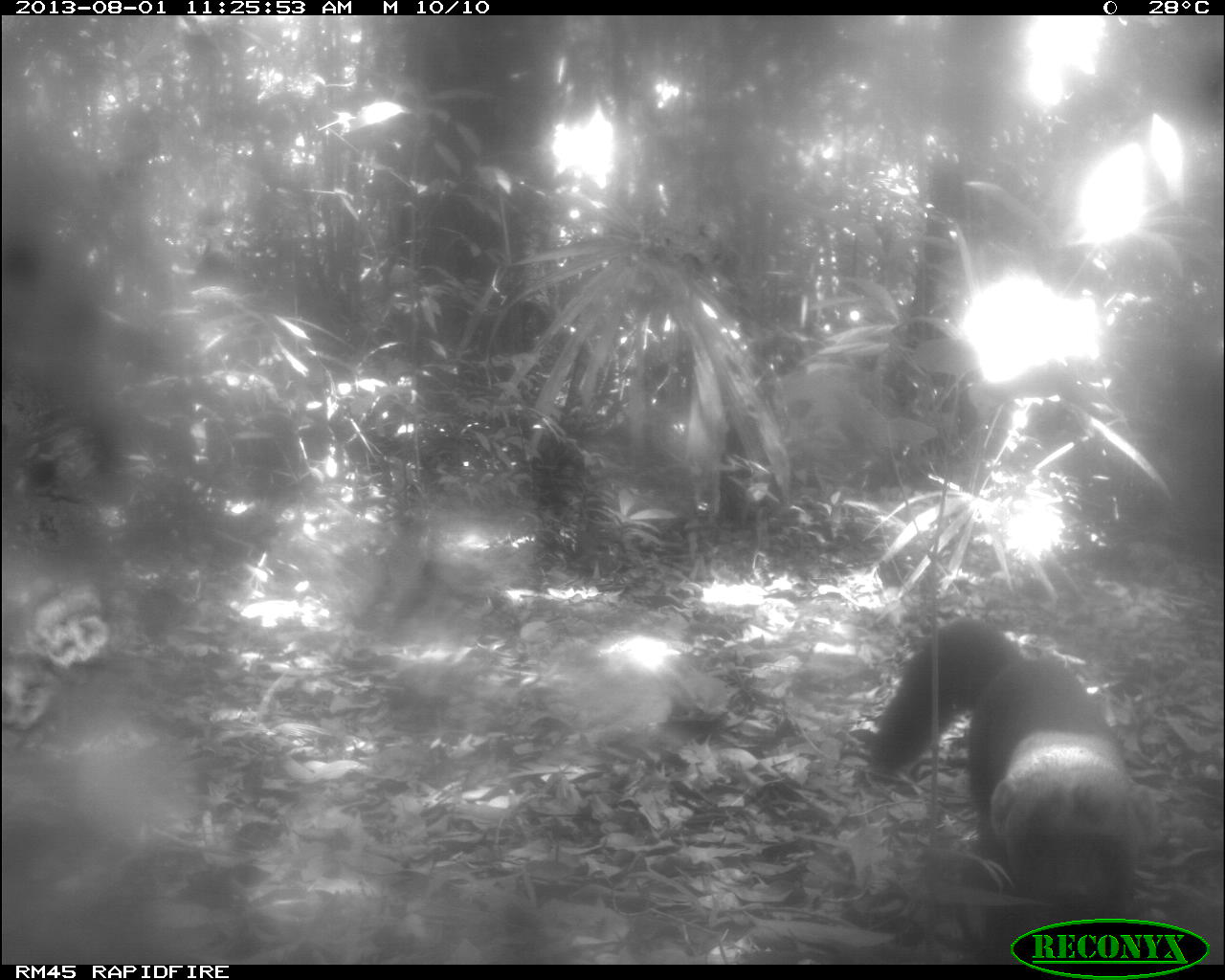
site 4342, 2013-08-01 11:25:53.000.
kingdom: Animalia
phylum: Chordata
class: Mammalia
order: Carnivora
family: Mustelidae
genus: Eira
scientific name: Eira barbara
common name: tayra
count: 1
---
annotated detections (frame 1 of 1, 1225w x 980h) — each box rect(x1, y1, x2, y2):
eira barbara: rect(864, 616, 1147, 929)